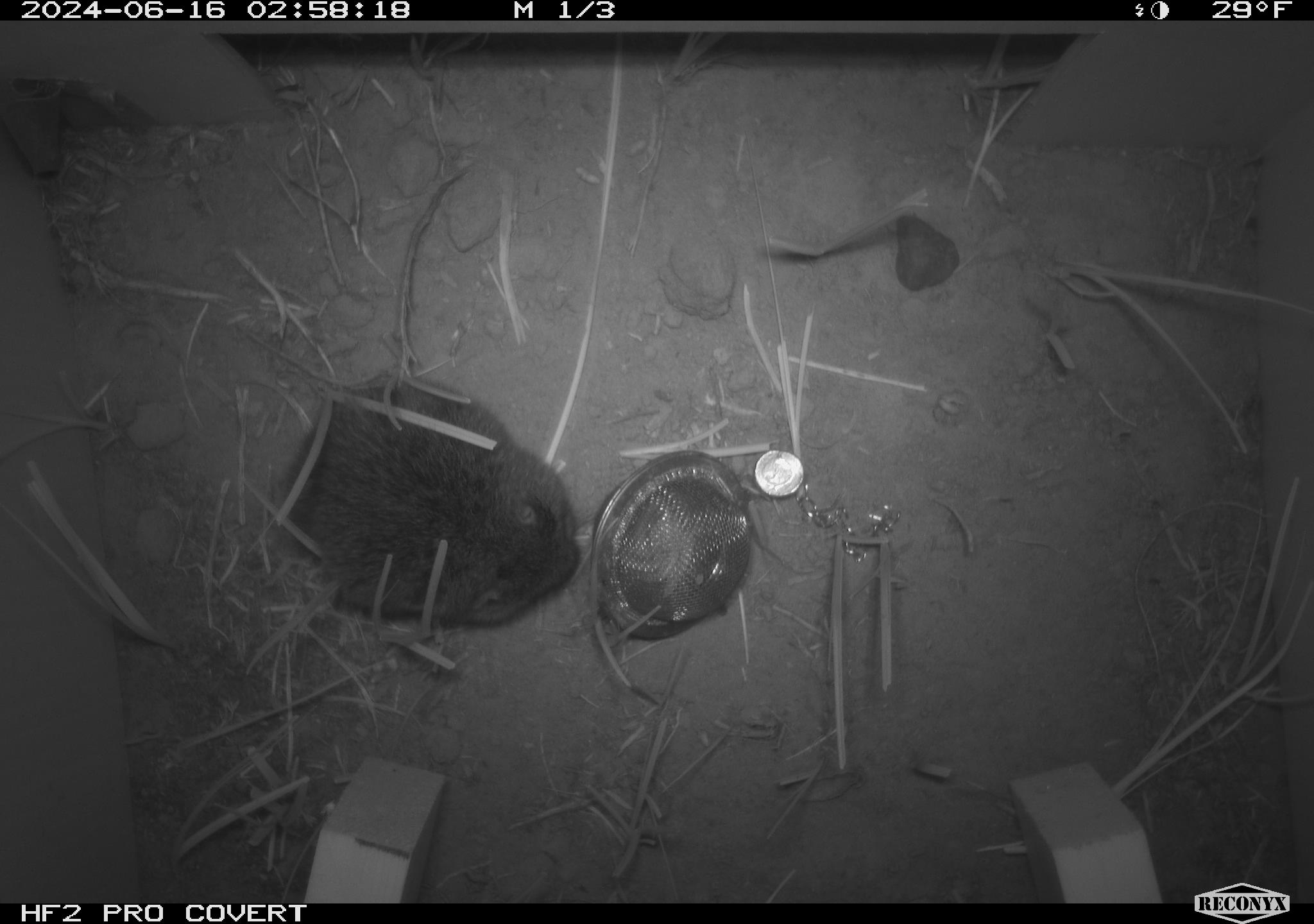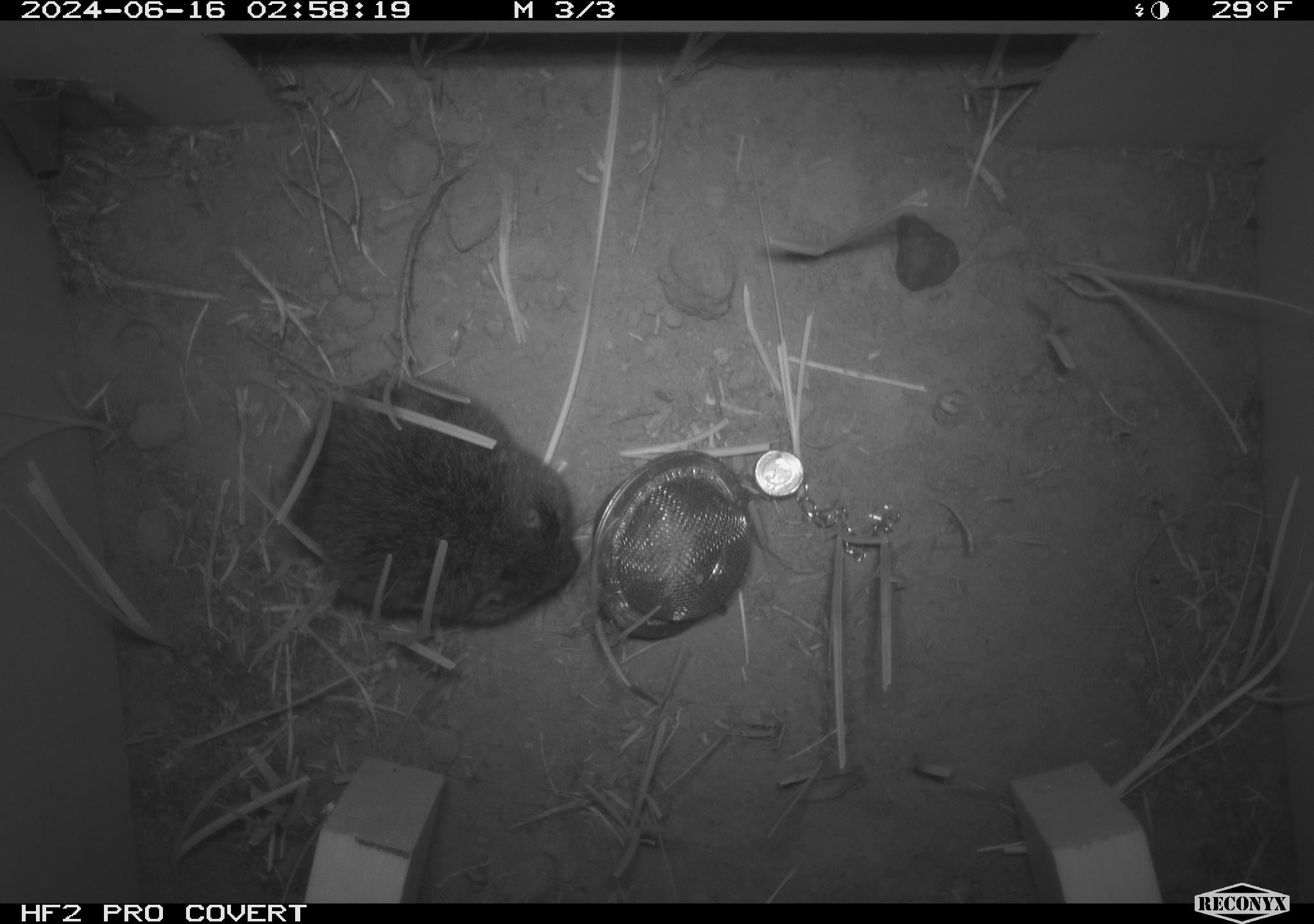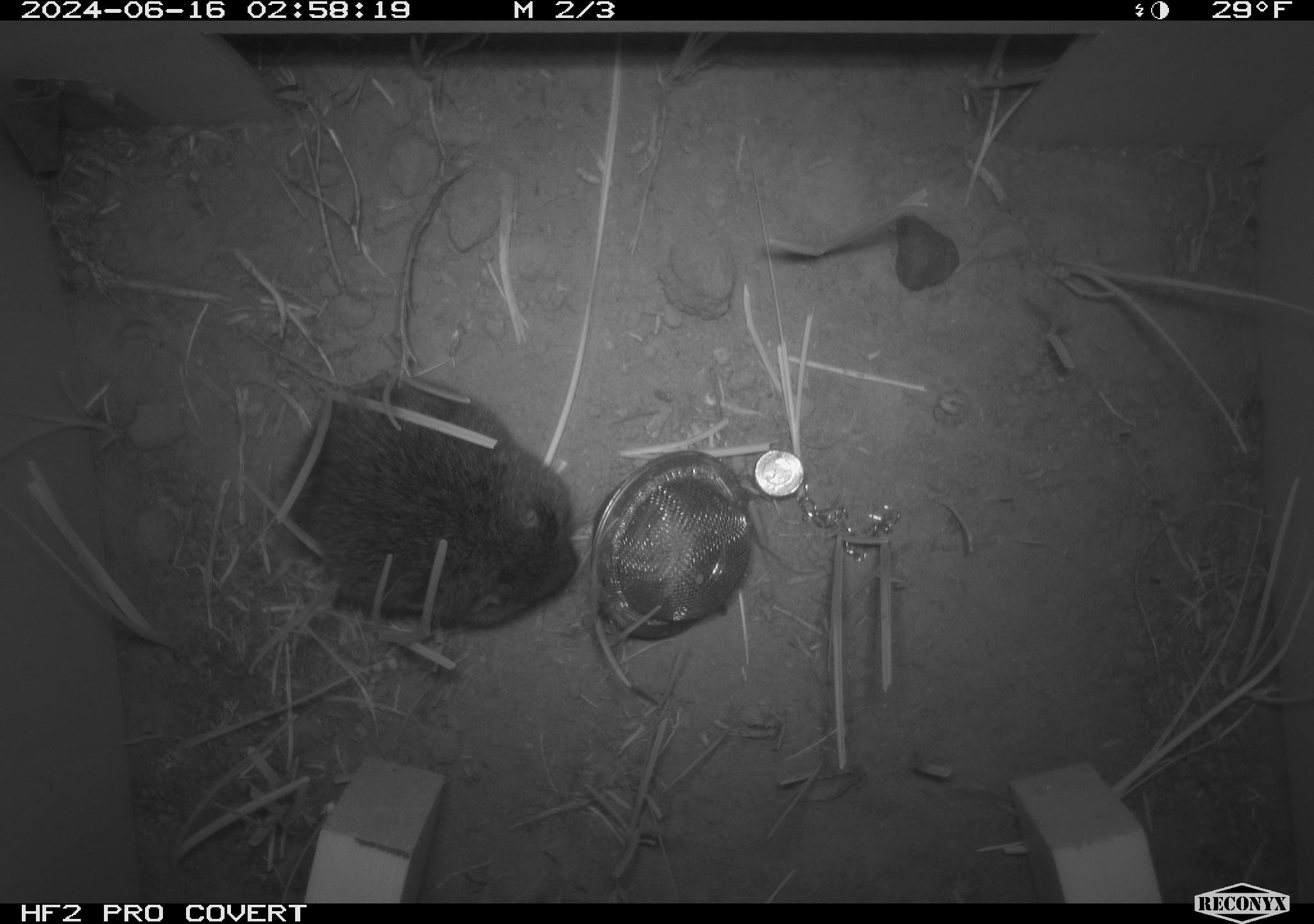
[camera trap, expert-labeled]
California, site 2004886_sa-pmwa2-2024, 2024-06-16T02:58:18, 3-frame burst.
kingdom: Animalia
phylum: Chordata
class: Mammalia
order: Rodentia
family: Cricetidae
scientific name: Arvicolinae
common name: voles, lemmings, and muskrats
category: arvicolinae subfamily